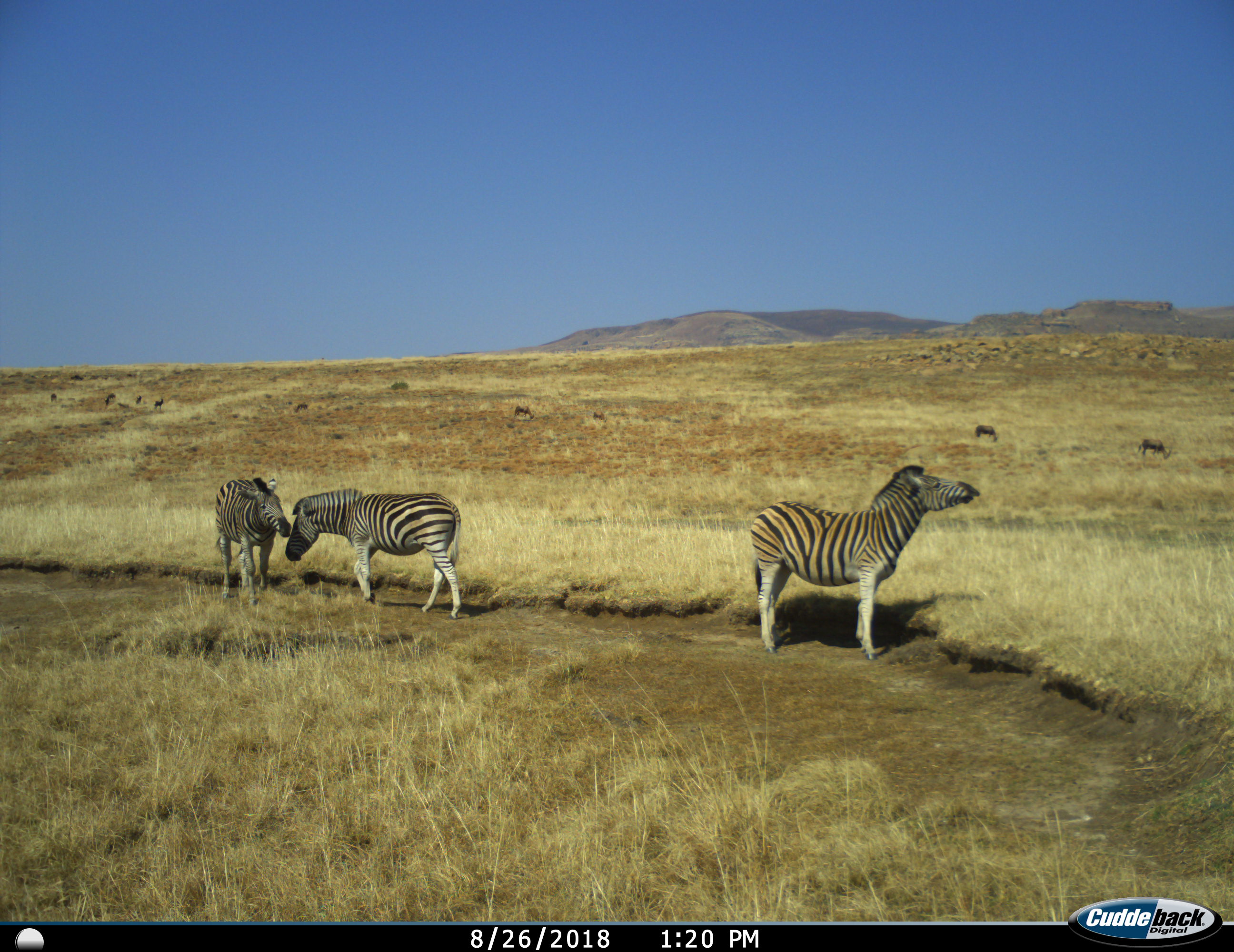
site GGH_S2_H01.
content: unidentified animal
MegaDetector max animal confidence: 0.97